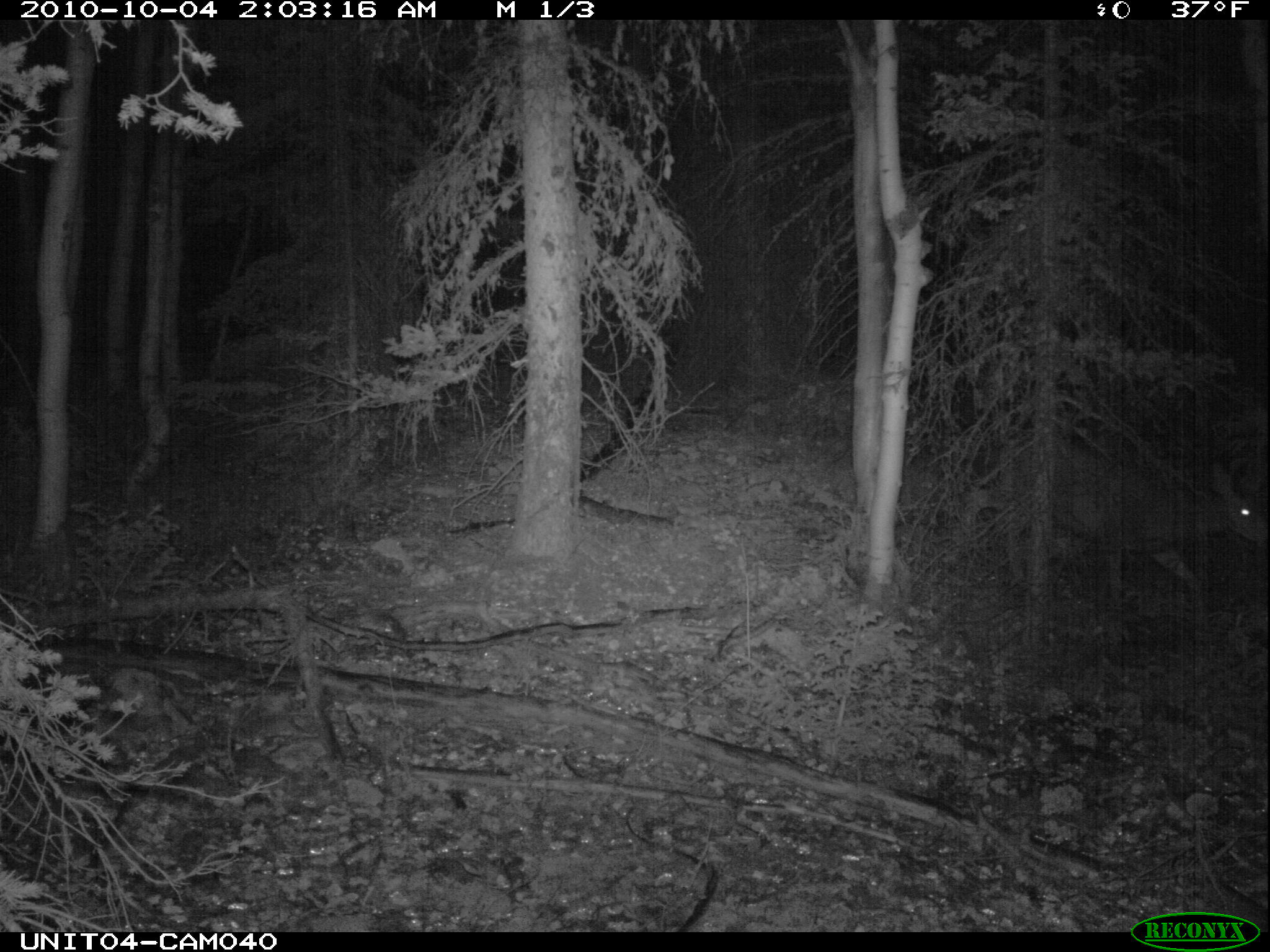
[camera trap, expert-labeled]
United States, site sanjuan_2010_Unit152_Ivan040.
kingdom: Animalia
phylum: Chordata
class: Mammalia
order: Artiodactyla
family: Cervidae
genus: Odocoileus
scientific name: Odocoileus hemionus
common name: mule deer